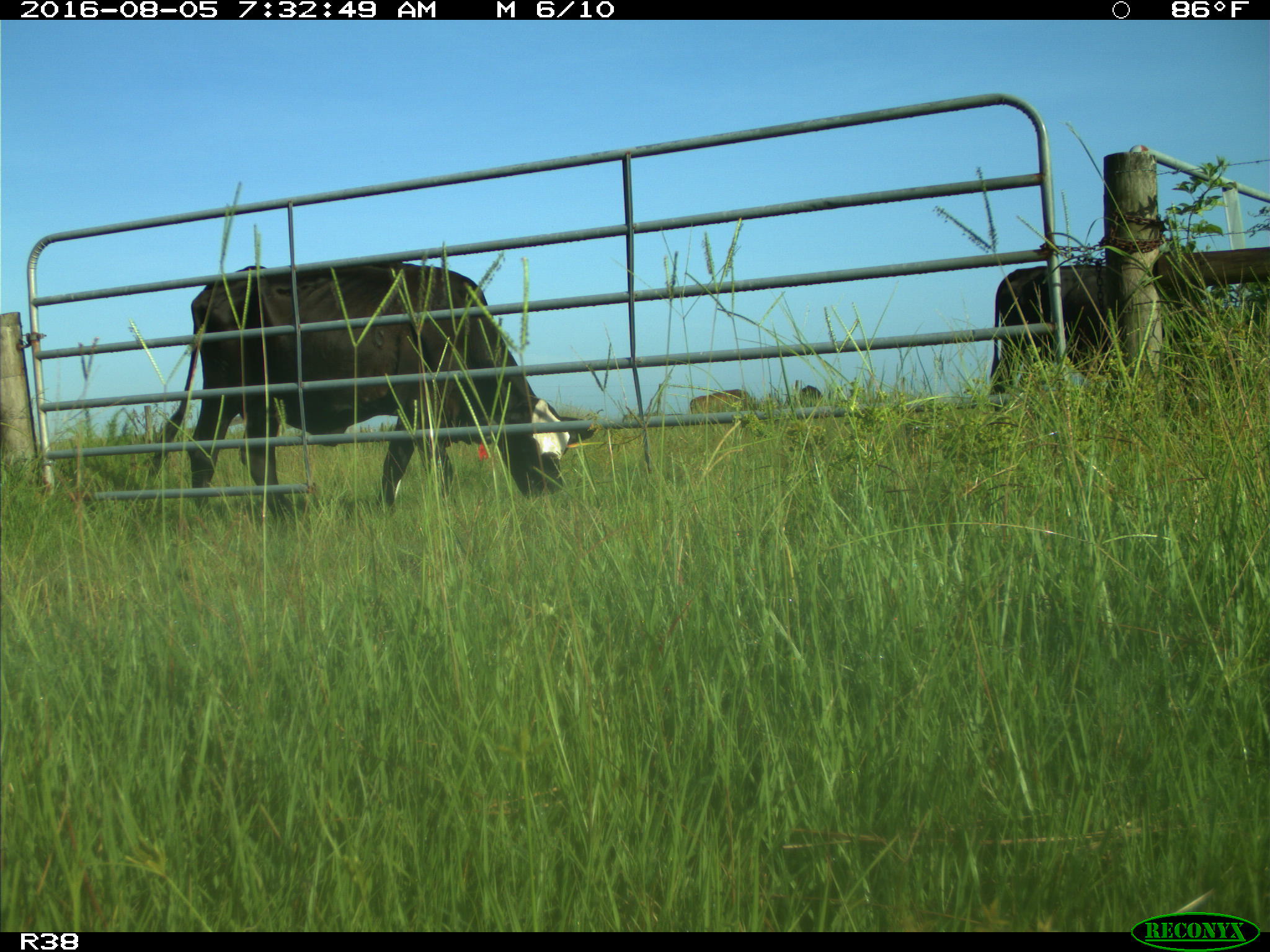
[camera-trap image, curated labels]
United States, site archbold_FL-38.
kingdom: Animalia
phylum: Chordata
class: Mammalia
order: Artiodactyla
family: Bovidae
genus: Bos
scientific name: Bos taurus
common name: domestic cow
Bos taurus (domestic cow).